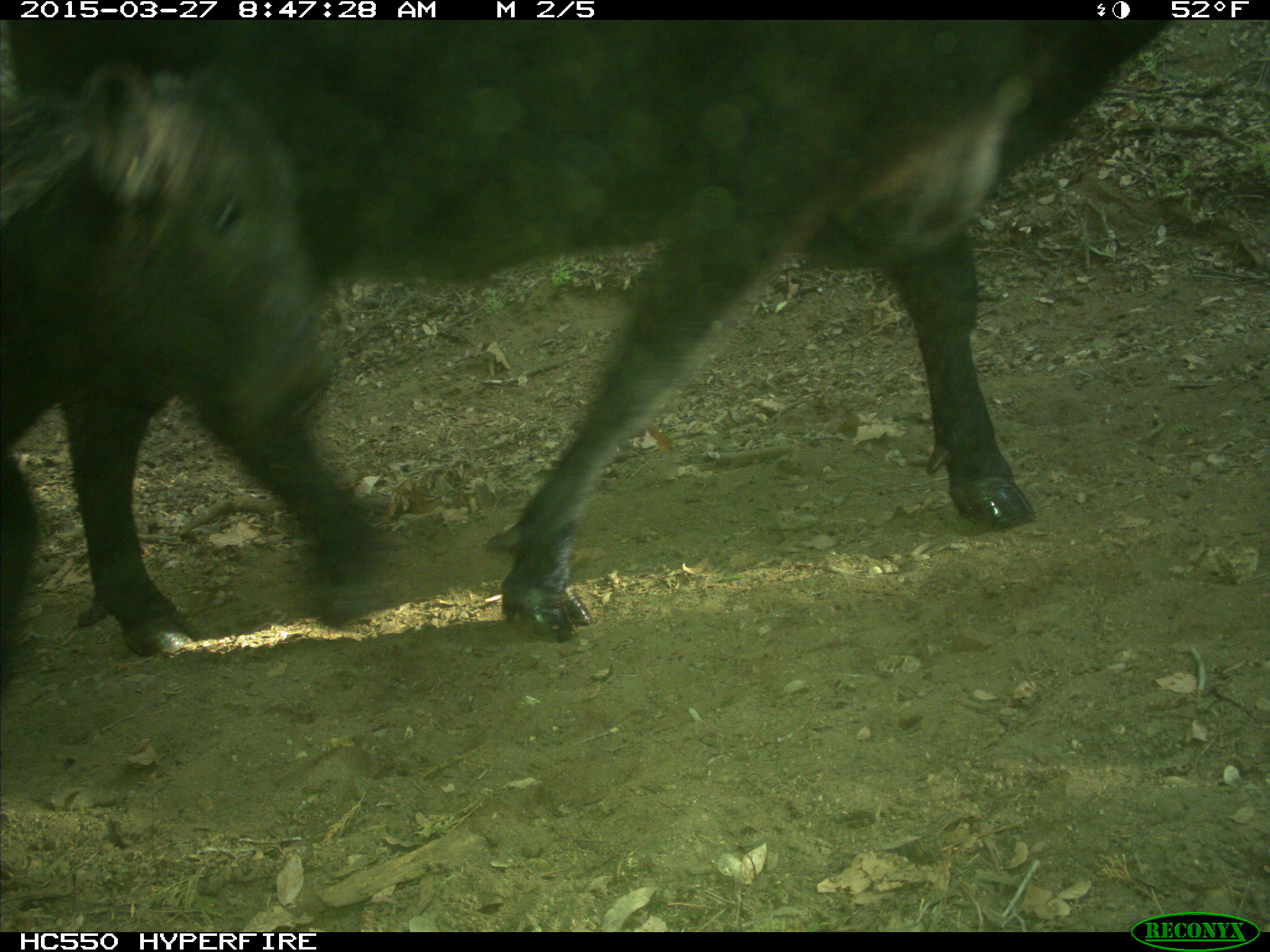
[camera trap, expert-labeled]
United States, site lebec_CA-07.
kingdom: Animalia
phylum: Chordata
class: Mammalia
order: Artiodactyla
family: Bovidae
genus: Bos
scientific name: Bos taurus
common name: domestic cow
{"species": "Bos taurus (domestic cow)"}